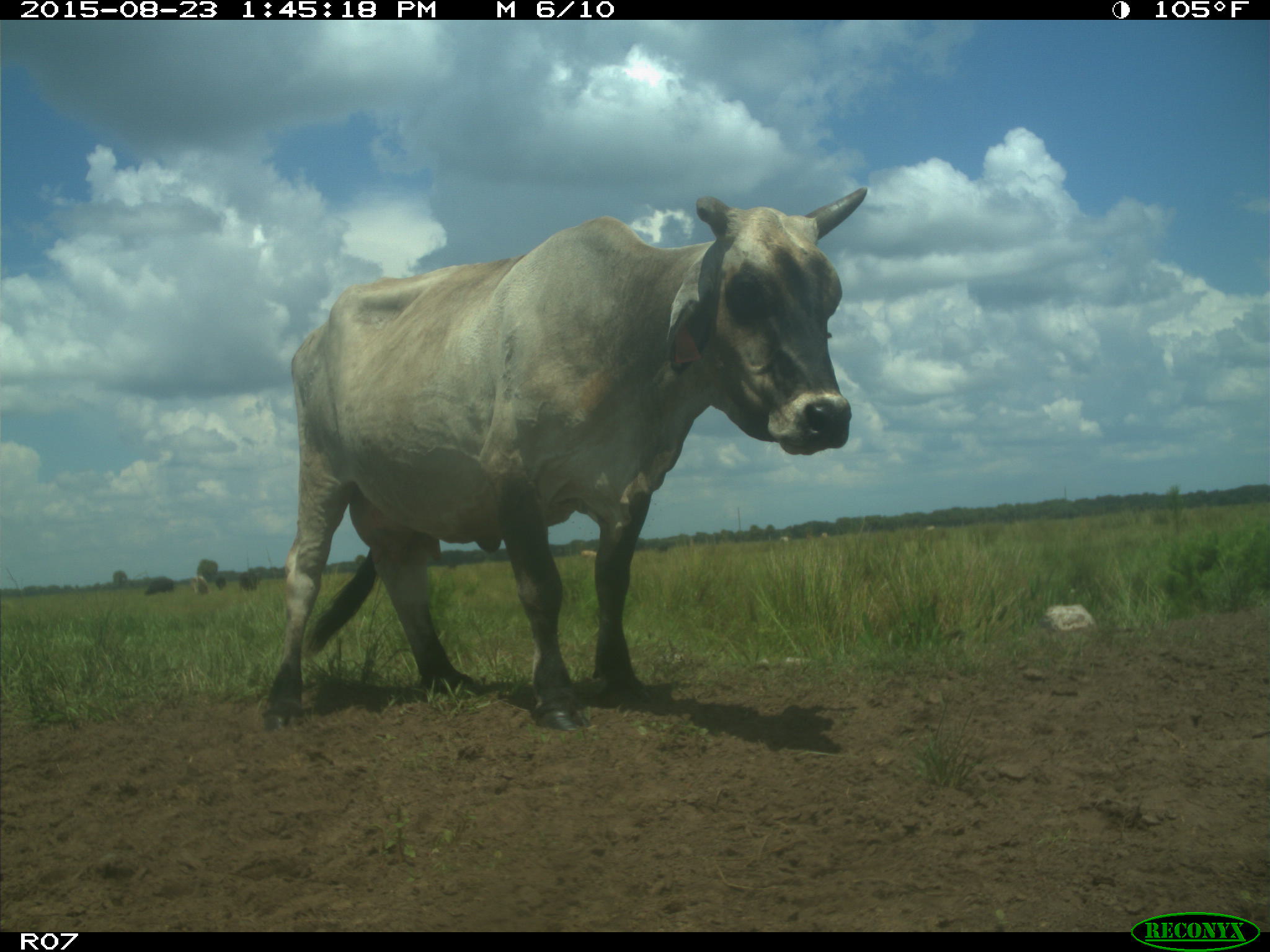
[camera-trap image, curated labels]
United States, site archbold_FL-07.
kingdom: Animalia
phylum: Chordata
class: Mammalia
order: Artiodactyla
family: Bovidae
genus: Bos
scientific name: Bos taurus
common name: domestic cow